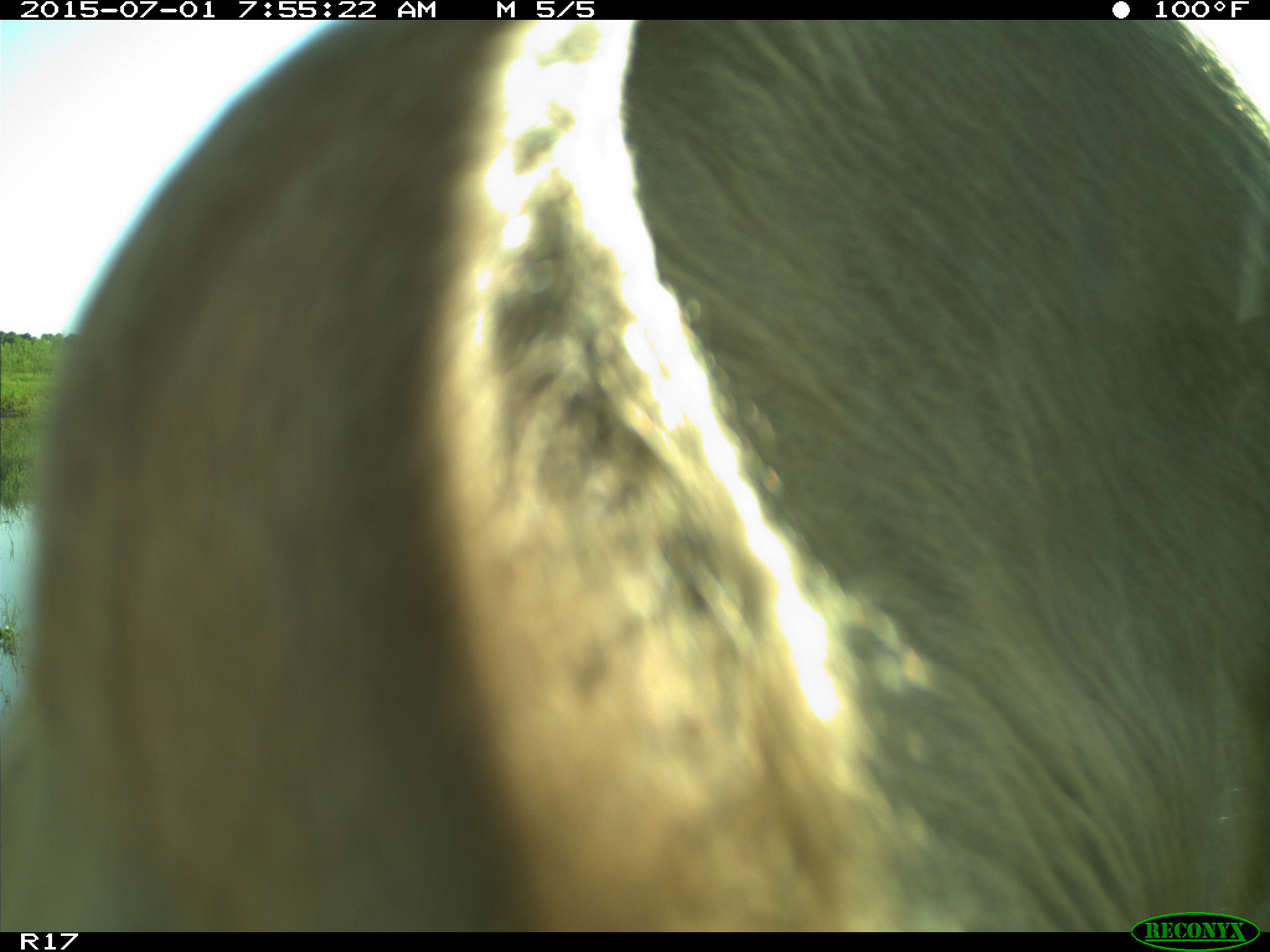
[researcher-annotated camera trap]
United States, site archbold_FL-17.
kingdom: Animalia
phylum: Chordata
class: Mammalia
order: Artiodactyla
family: Bovidae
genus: Bos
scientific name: Bos taurus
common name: domestic cow